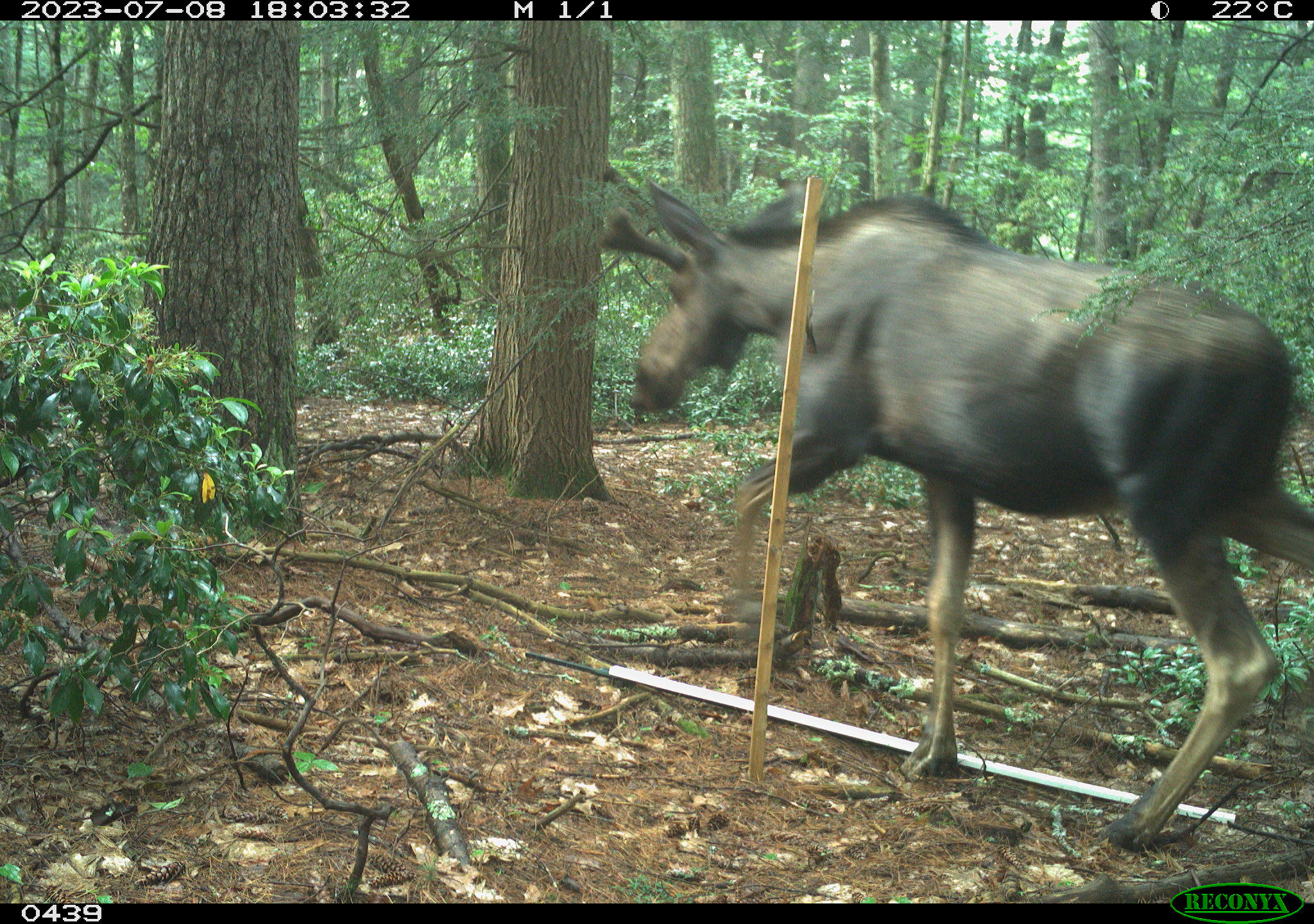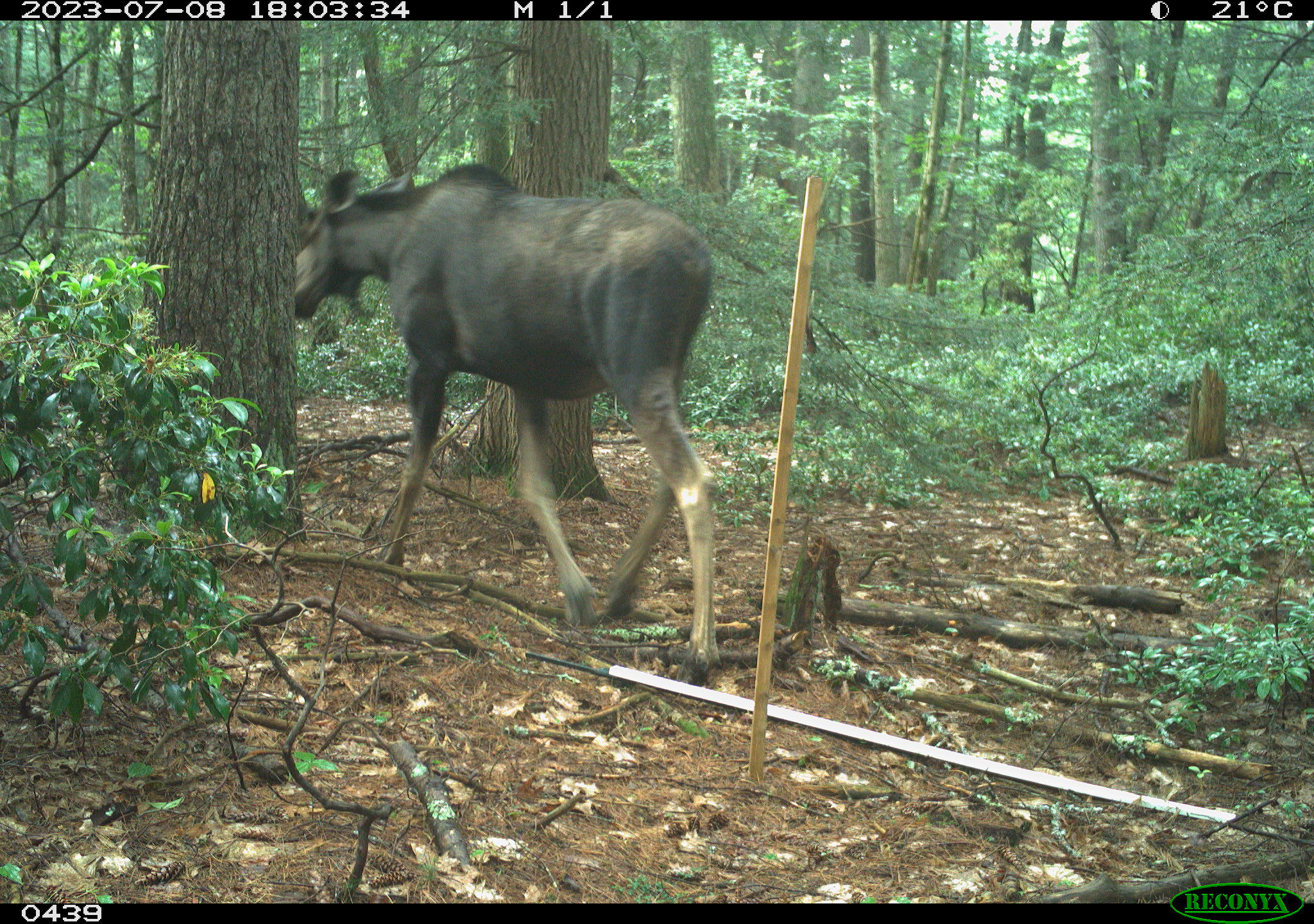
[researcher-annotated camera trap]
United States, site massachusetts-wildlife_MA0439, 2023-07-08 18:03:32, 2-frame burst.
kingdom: Animalia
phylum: Chordata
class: Mammalia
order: Artiodactyla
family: Cervidae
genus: Alces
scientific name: Alces alces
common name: moose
Moose (Alces alces).